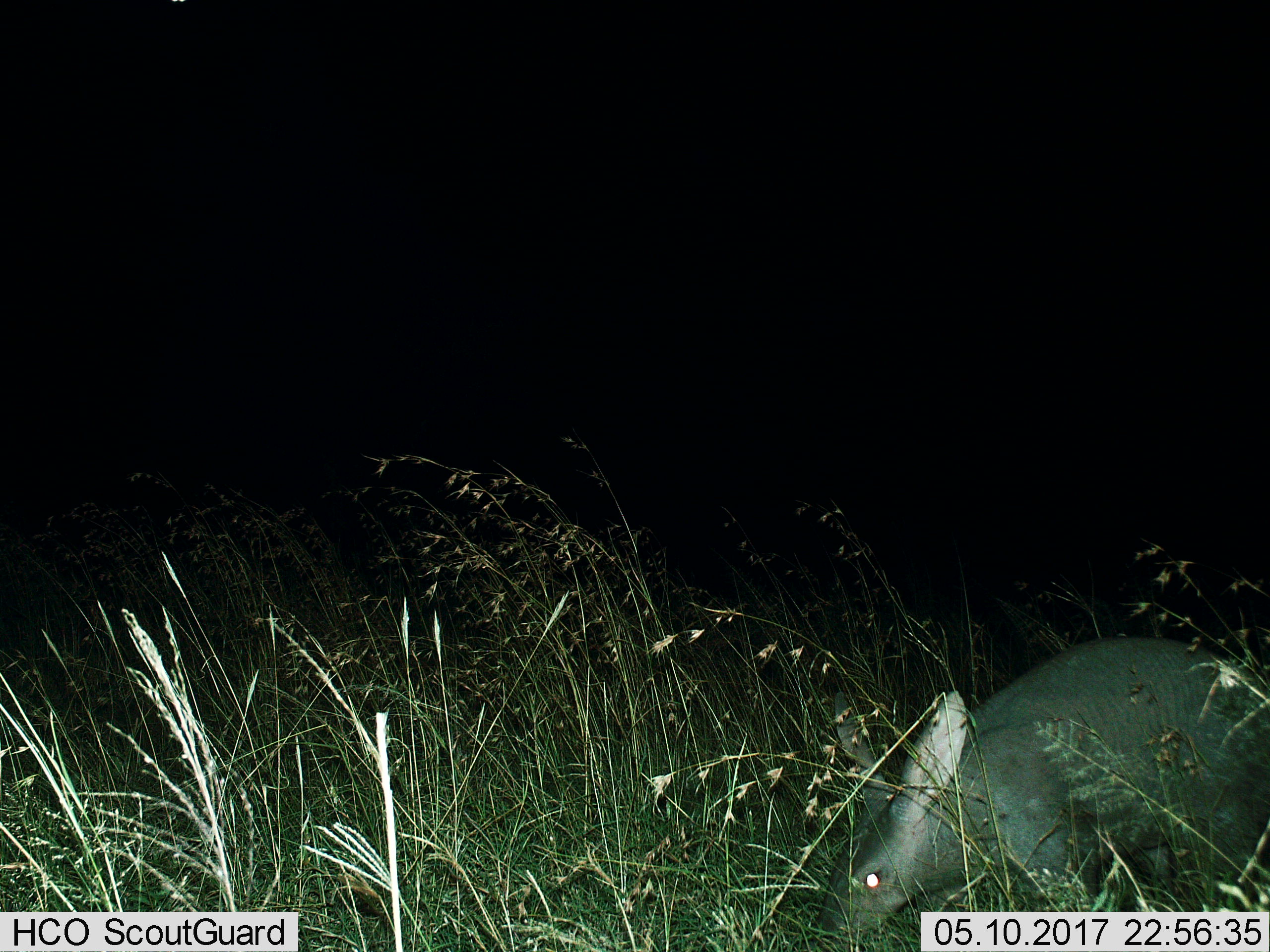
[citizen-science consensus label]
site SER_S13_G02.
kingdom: Animalia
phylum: Chordata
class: Mammalia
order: Tubulidentata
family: Orycteropodidae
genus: Orycteropus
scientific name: Orycteropus afer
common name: aardvark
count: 1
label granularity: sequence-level